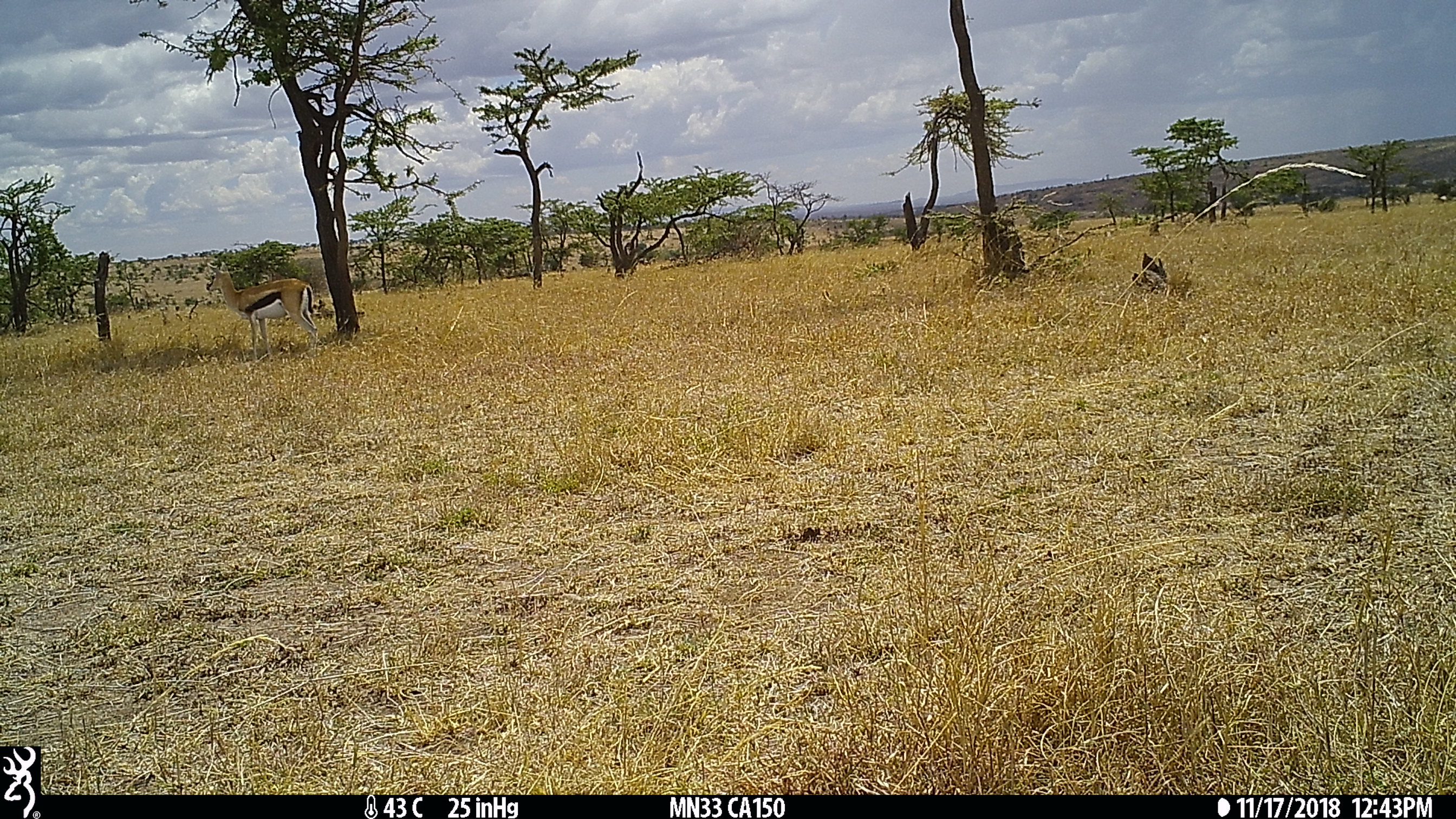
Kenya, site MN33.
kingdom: Animalia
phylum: Chordata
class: Mammalia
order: Artiodactyla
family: Bovidae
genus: Eudorcas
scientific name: Eudorcas thomsonii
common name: thomon's gazelle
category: gazelle thomsons